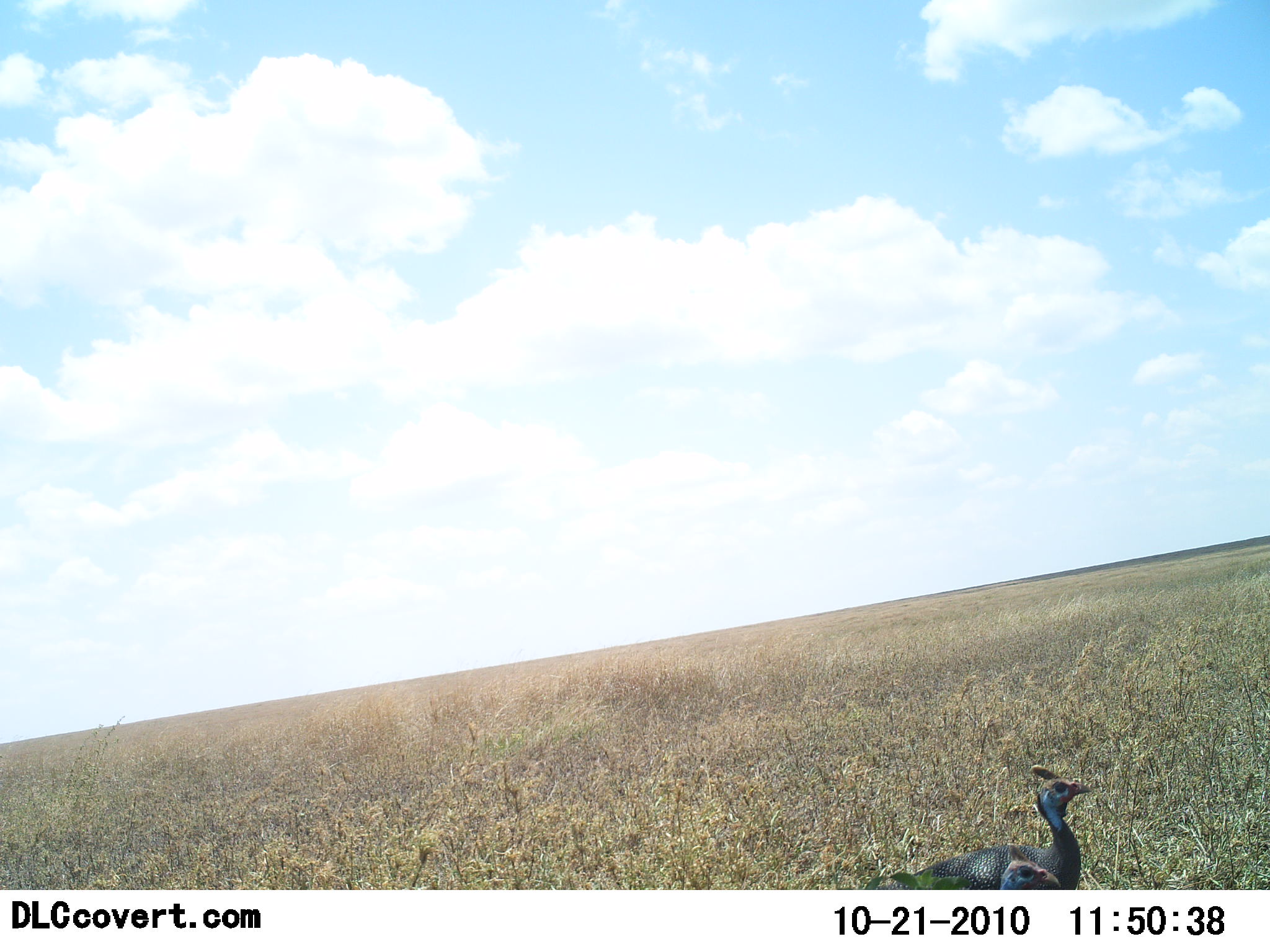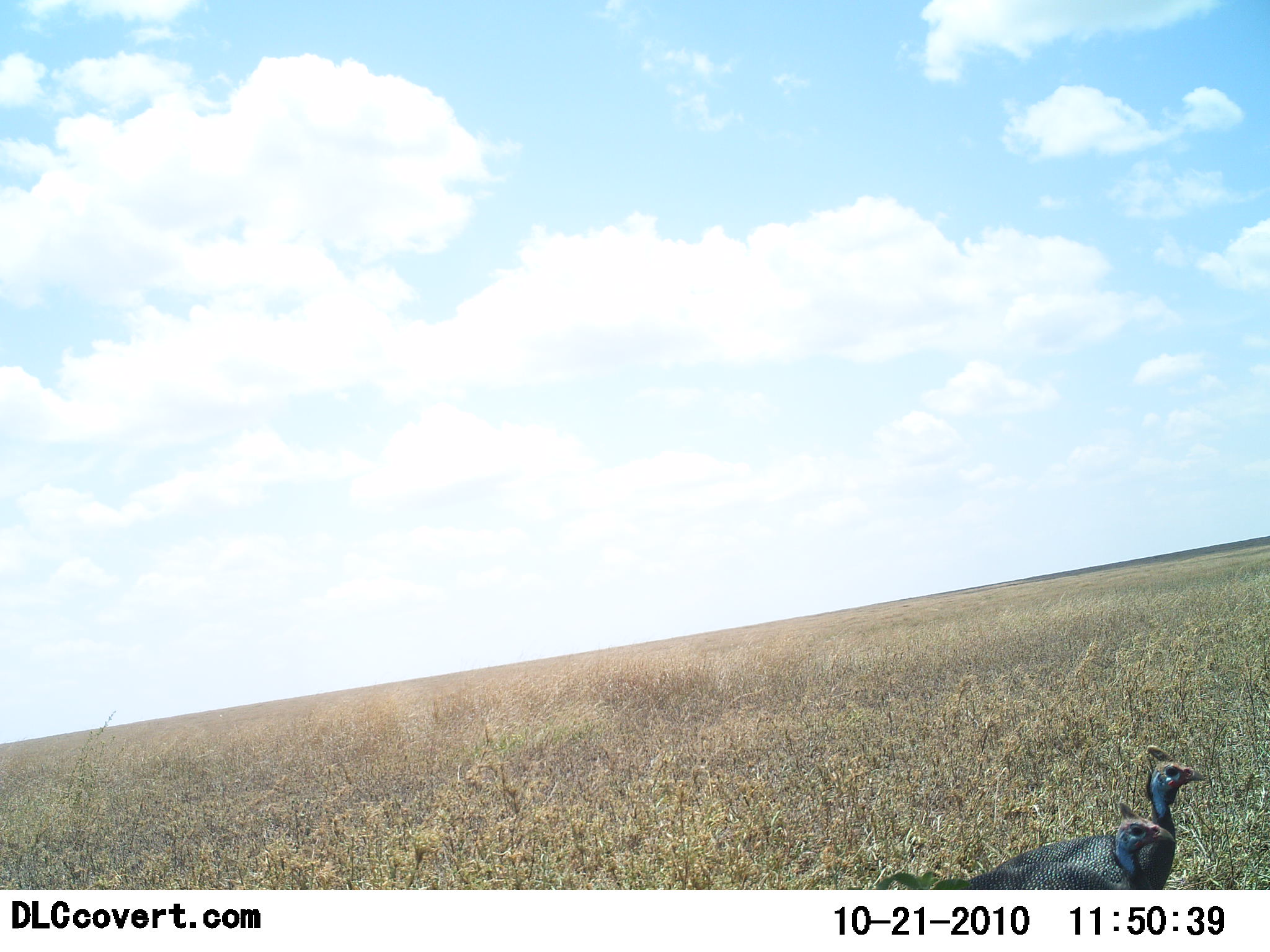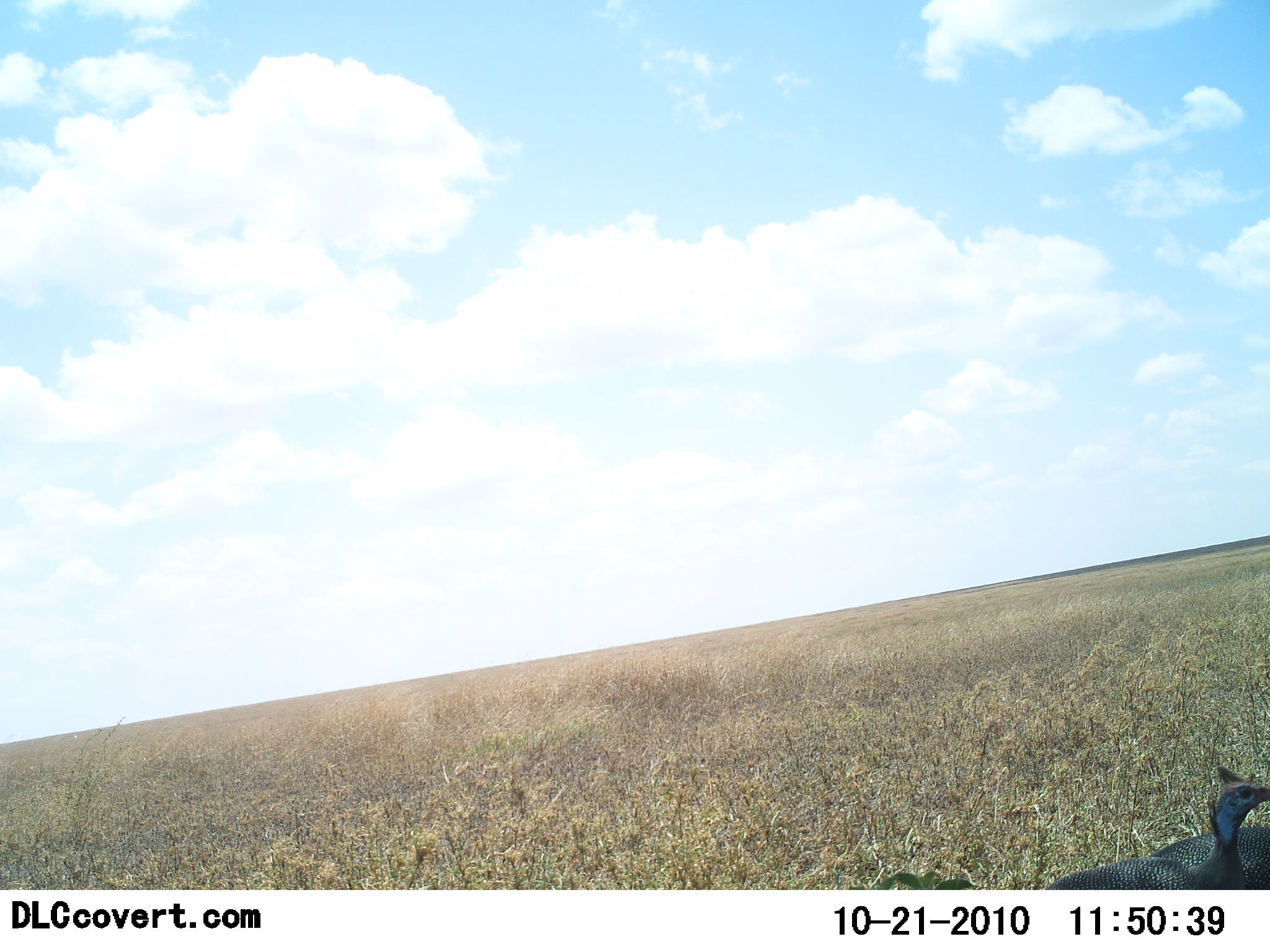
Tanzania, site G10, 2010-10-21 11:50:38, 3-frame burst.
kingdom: Animalia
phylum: Chordata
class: Aves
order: Galliformes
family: Numididae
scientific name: Numididae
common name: guinea fowl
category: guineafowl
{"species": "guineafowl (guinea fowl) (Numididae)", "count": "2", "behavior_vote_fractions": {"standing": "7%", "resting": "0%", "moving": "93%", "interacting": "0%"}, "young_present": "0%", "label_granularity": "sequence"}